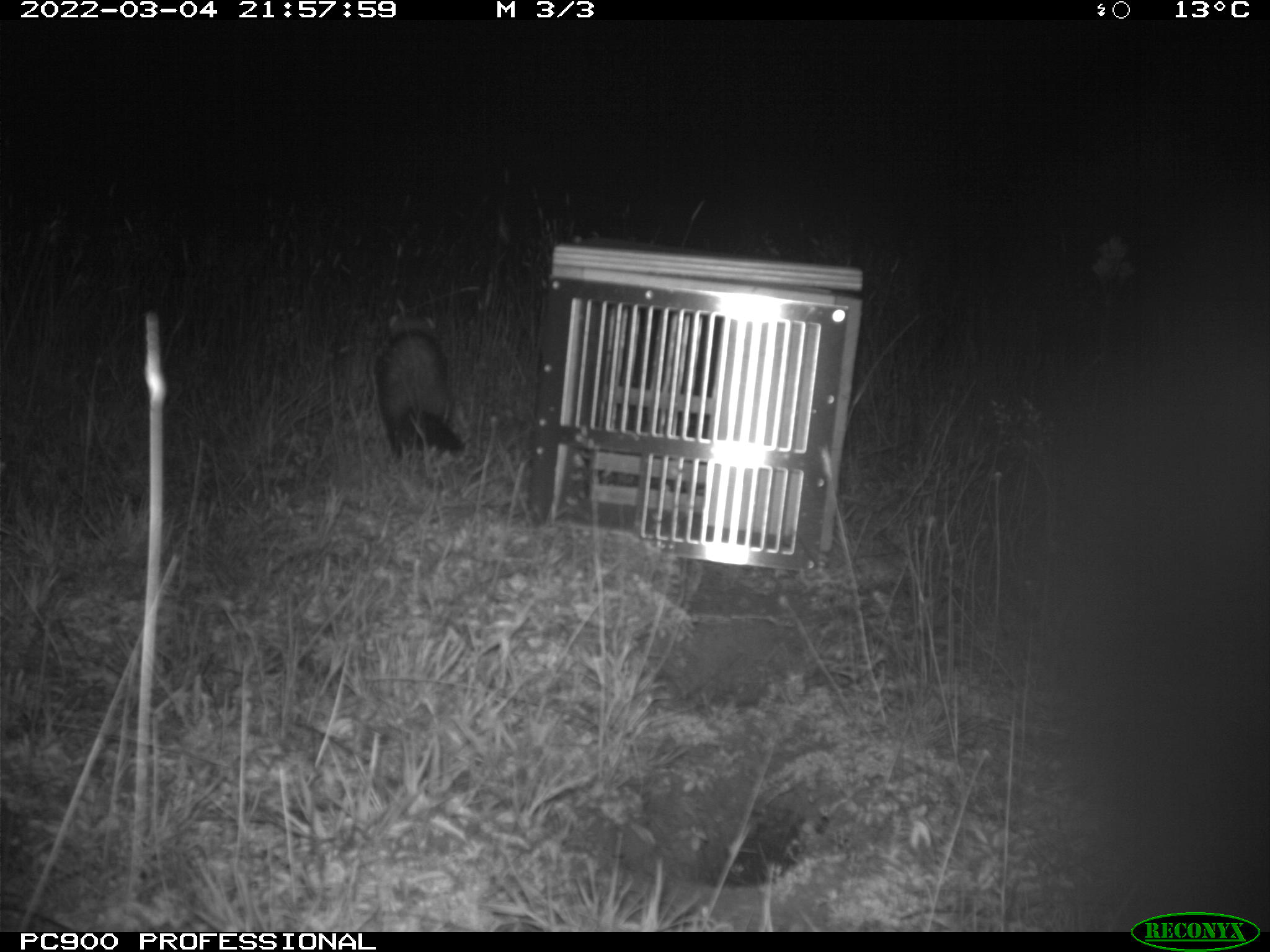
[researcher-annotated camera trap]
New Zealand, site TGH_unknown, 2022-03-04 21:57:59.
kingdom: Animalia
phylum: Chordata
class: Mammalia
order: Carnivora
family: Mustelidae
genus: Mustela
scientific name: Mustela furo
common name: ferret